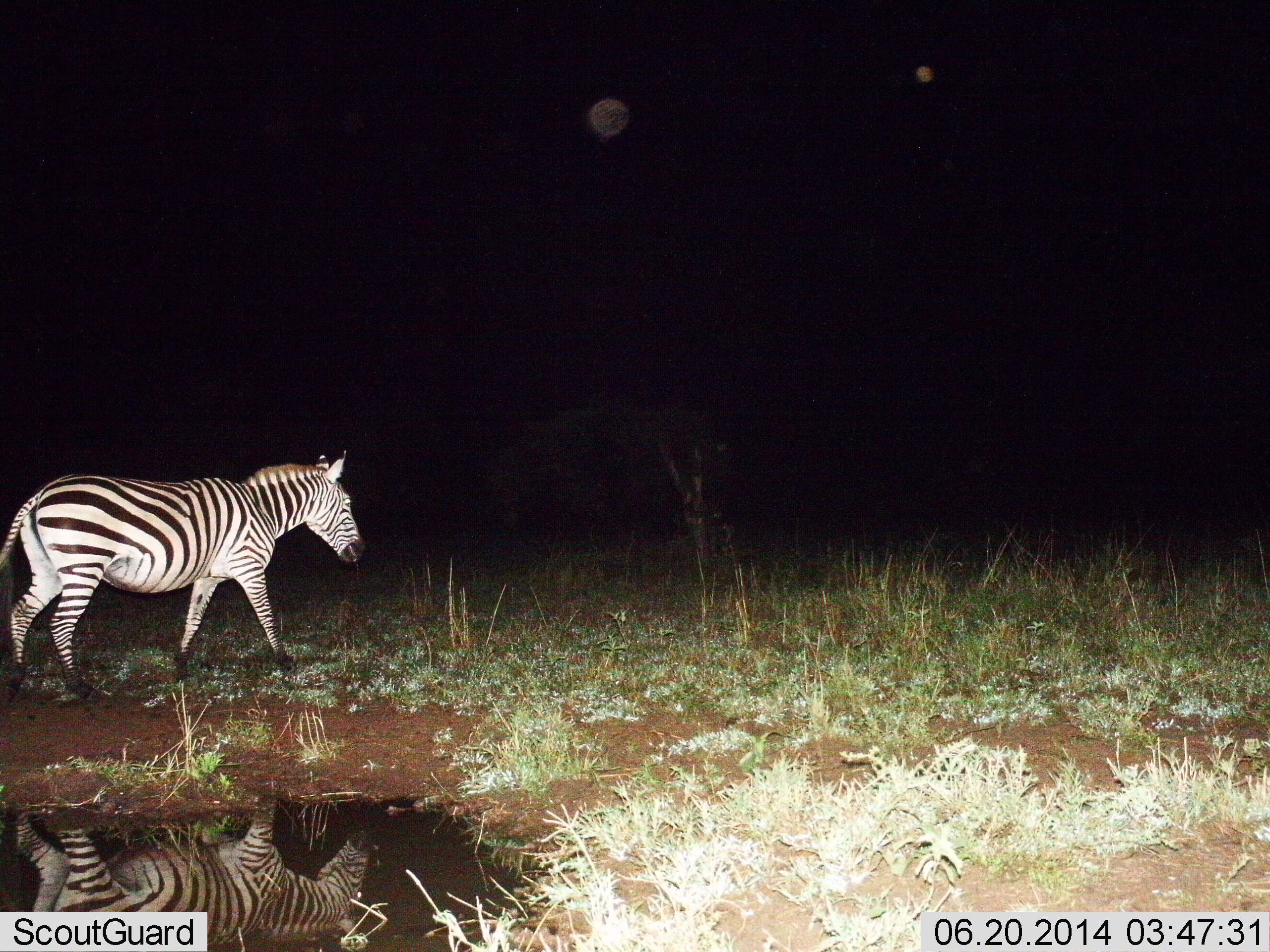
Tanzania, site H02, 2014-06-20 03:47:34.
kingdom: Animalia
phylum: Chordata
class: Mammalia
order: Perissodactyla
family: Equidae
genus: Equus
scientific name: Equus quagga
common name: plains zebra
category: zebra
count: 1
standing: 20%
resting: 0%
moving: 80%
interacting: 0%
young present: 0%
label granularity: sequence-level